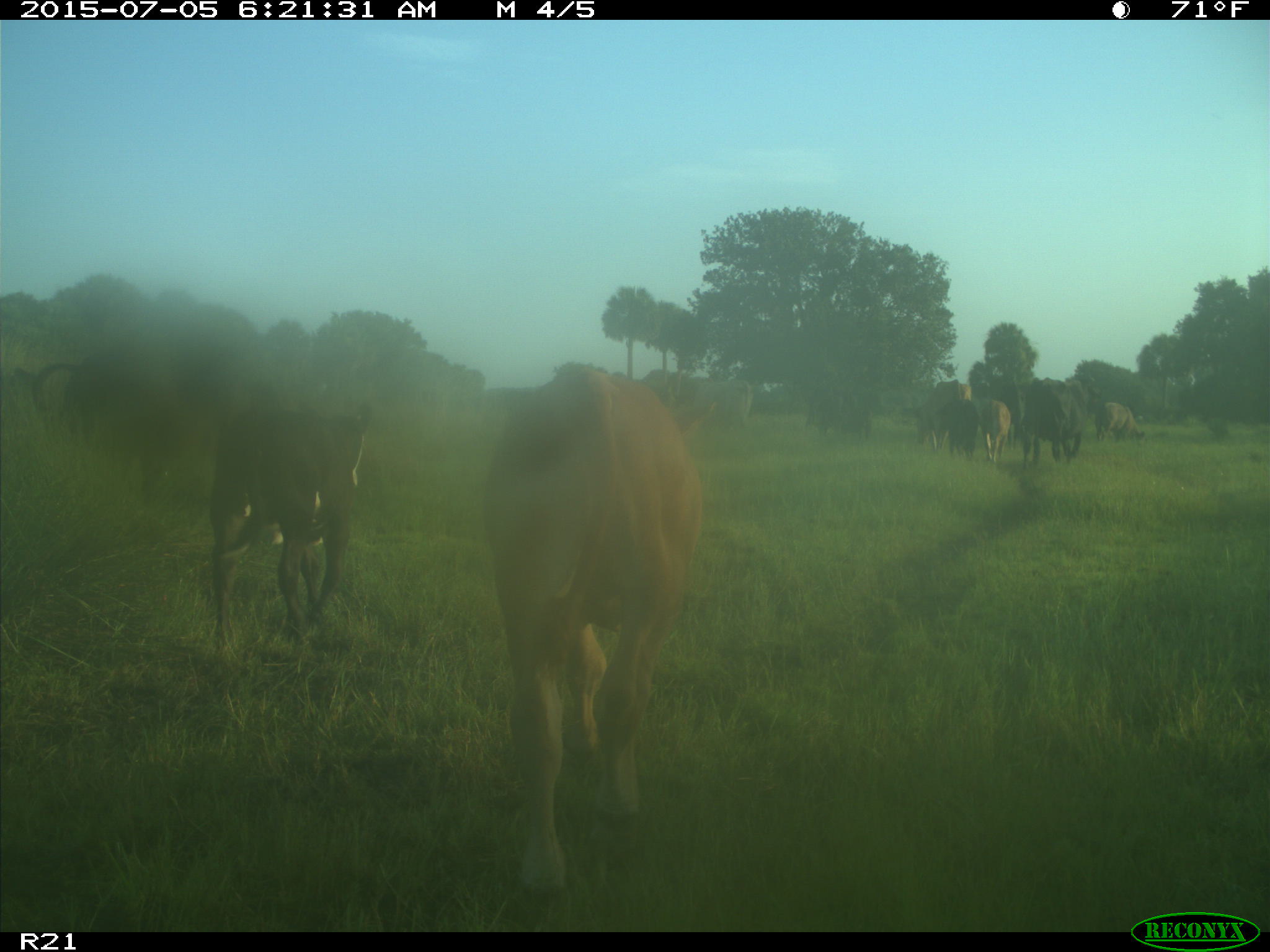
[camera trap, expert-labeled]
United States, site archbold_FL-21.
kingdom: Animalia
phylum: Chordata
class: Mammalia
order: Artiodactyla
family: Bovidae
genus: Bos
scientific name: Bos taurus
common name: domestic cow